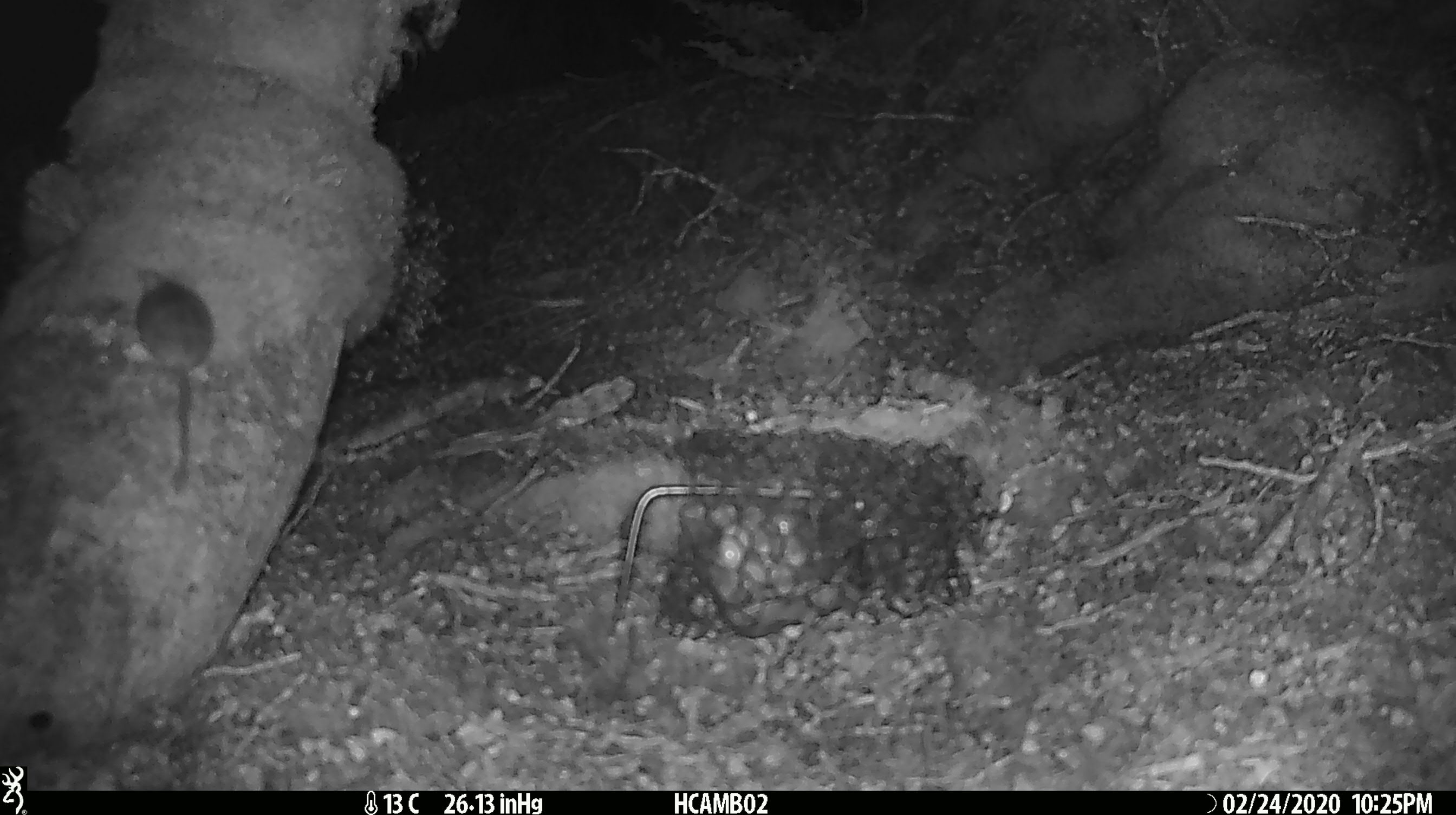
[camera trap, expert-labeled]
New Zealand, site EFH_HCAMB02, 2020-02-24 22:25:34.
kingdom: Animalia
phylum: Chordata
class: Mammalia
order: Rodentia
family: Muridae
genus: Mus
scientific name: Mus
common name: mouse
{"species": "mouse (Mus)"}